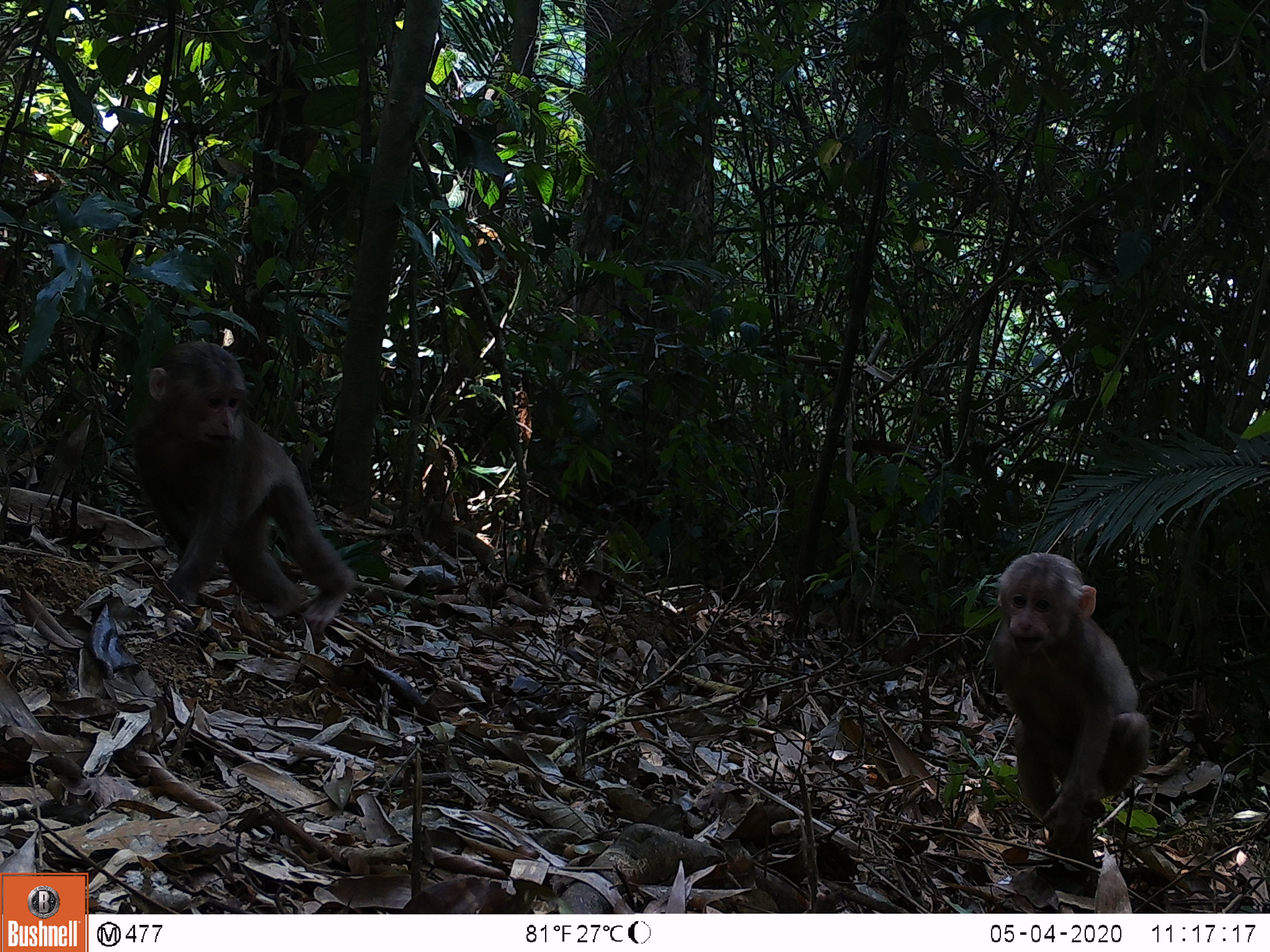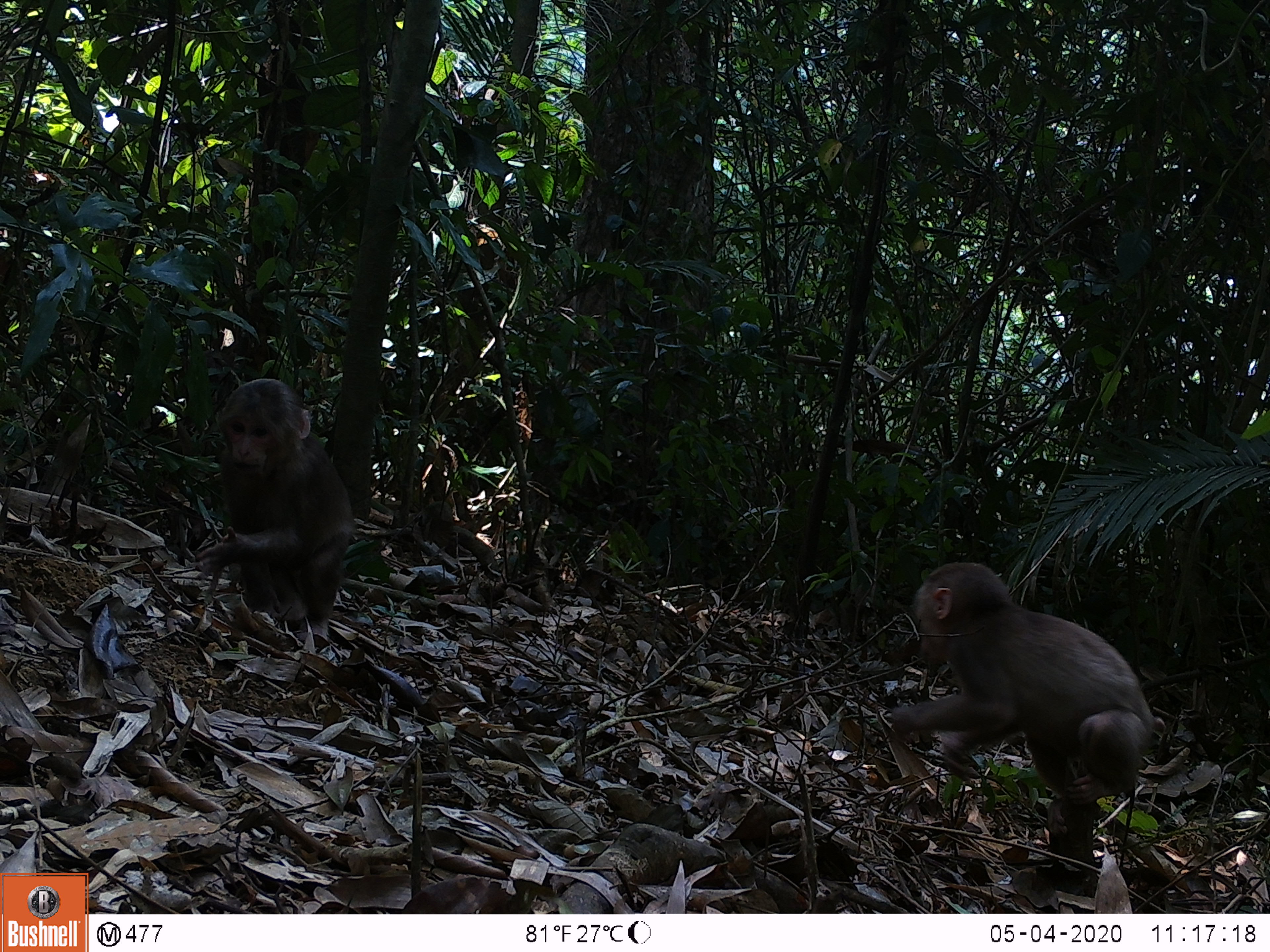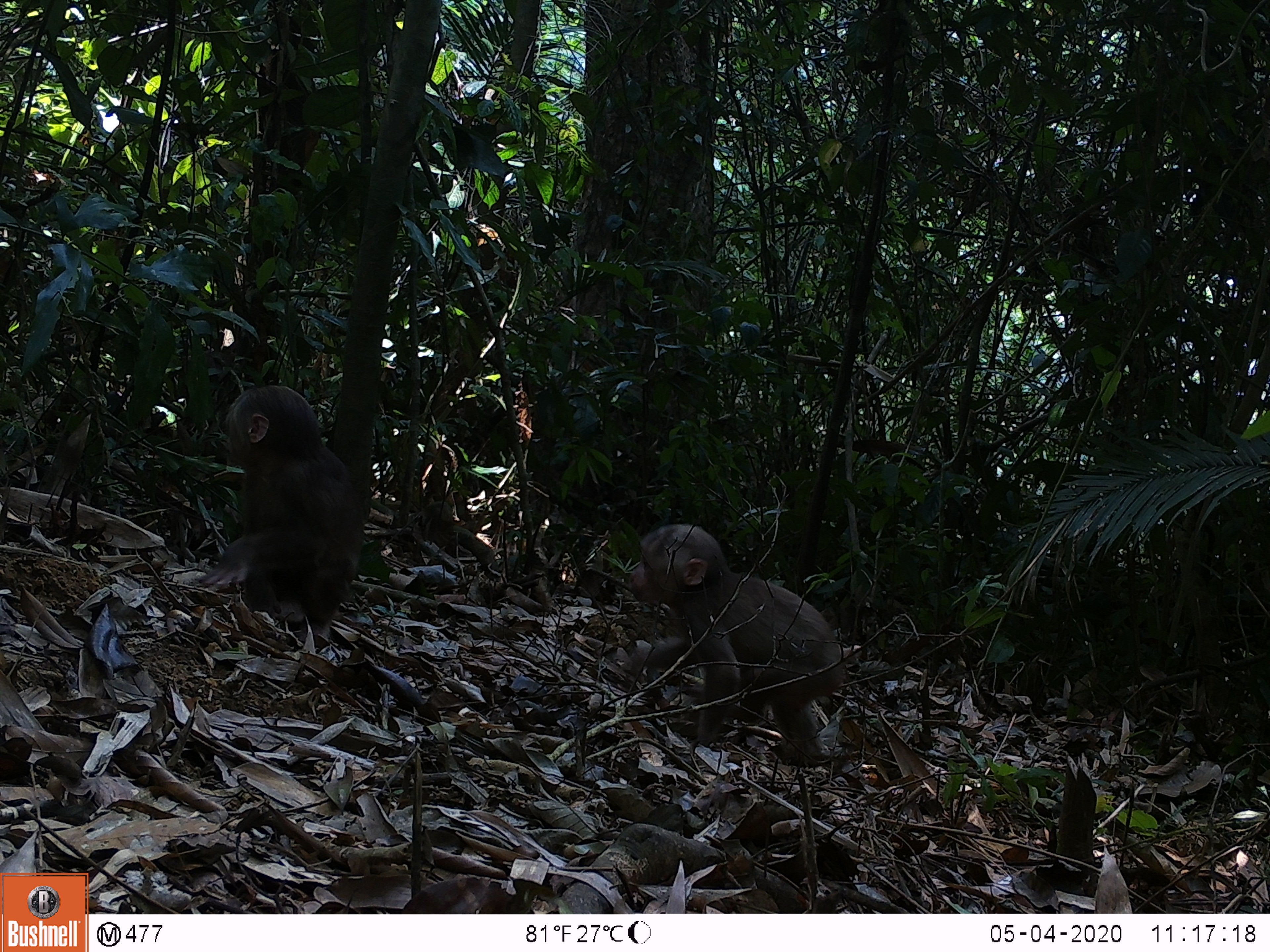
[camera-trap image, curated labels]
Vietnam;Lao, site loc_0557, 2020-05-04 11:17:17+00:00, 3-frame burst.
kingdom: Animalia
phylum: Chordata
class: Mammalia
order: Primates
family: Cercopithecidae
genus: Macaca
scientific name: Macaca arctoides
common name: stump-tailed macaque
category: stump tailed macaque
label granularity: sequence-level